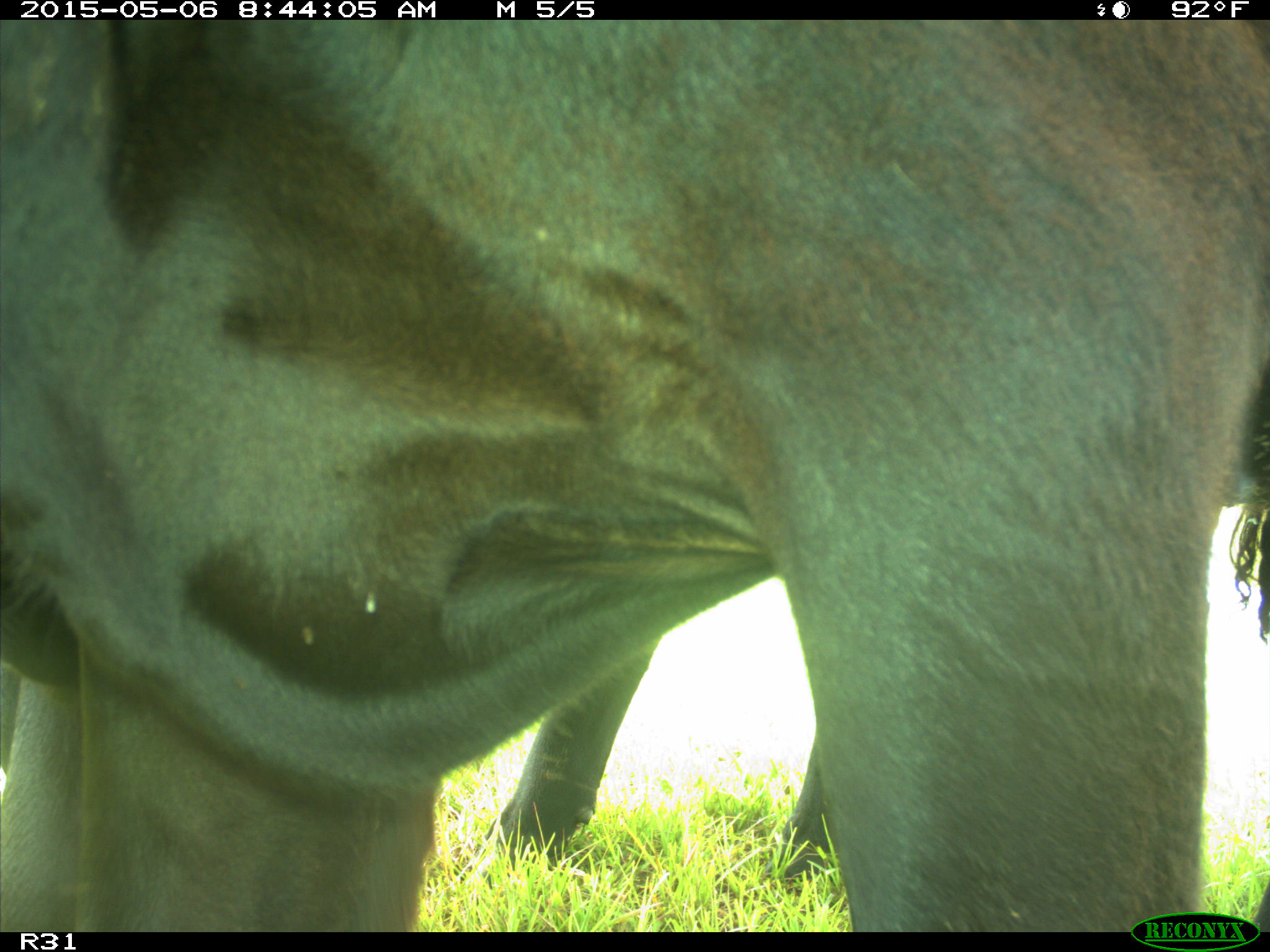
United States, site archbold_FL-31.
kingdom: Animalia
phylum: Chordata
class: Mammalia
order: Artiodactyla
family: Bovidae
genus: Bos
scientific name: Bos taurus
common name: domestic cow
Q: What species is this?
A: Bos taurus (domestic cow).